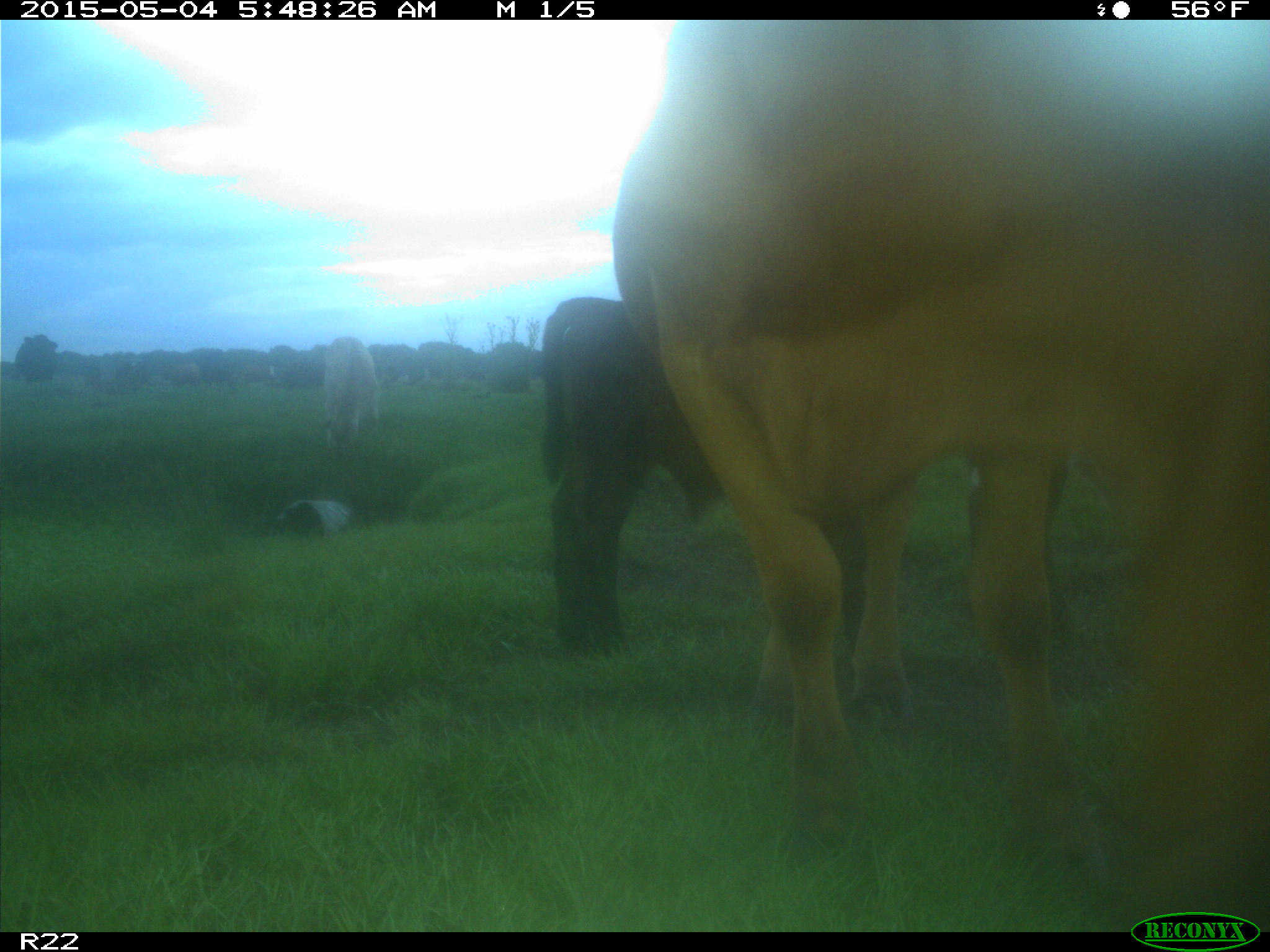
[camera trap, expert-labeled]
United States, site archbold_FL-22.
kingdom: Animalia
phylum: Chordata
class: Mammalia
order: Artiodactyla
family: Bovidae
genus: Bos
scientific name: Bos taurus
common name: domestic cow